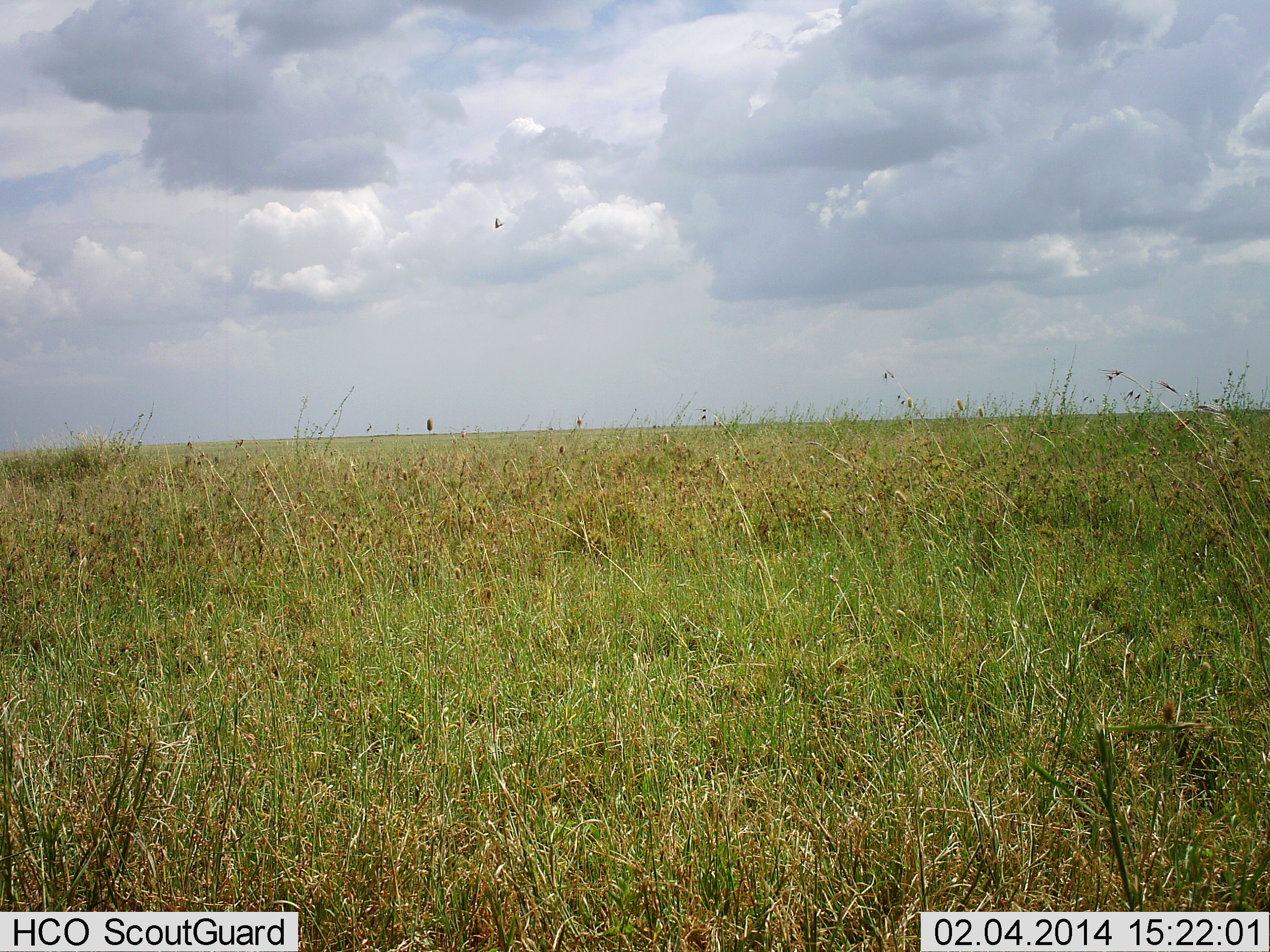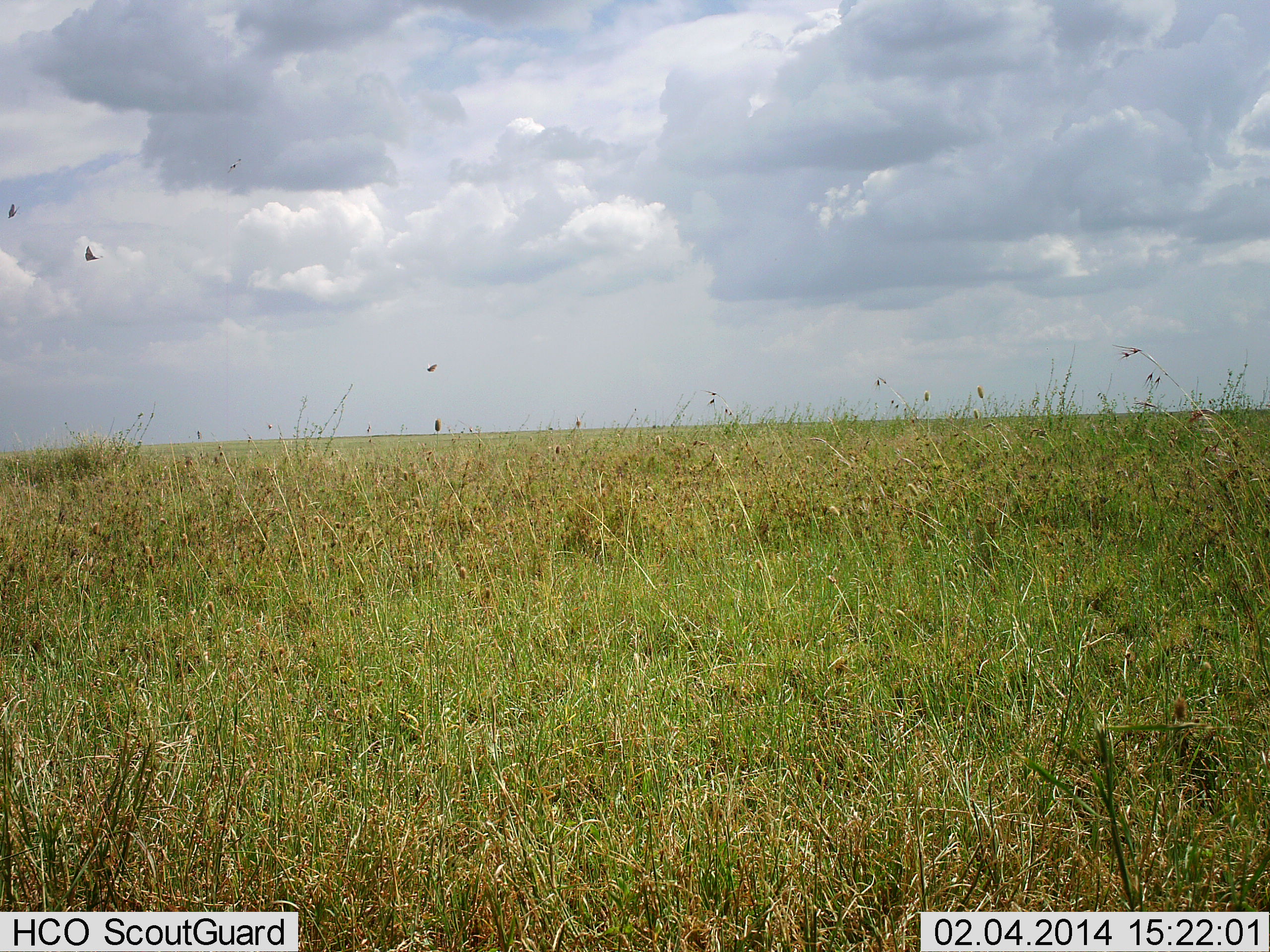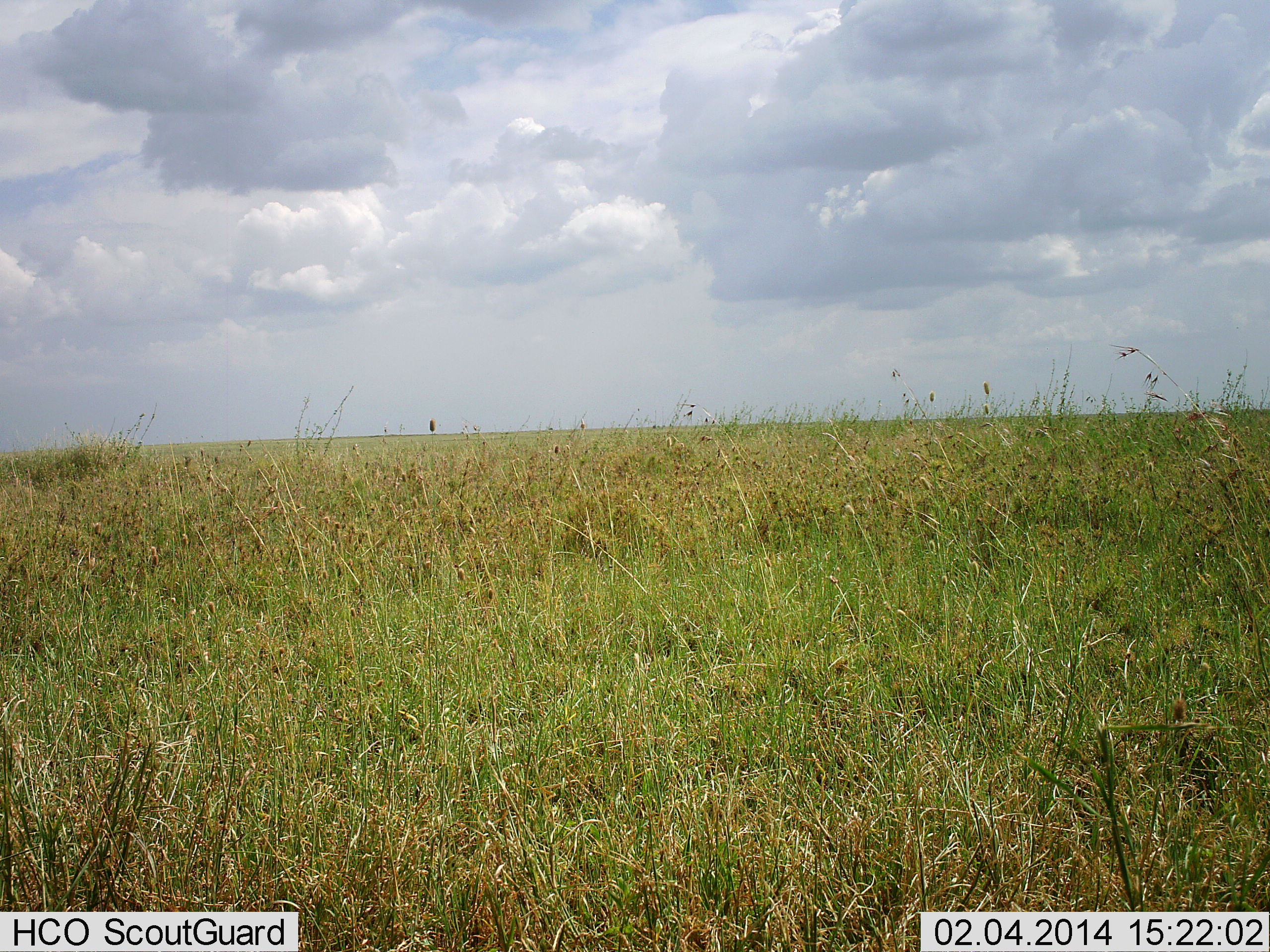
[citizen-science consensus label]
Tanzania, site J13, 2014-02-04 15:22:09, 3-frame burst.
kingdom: Animalia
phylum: Chordata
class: Aves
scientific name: Aves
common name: bird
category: otherbird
Otherbird (bird) (Aves), count 4. Behavior (volunteer vote fractions): standing 0%, resting 0%, moving 100%, interacting 0%. Young present (vote fraction): 0%. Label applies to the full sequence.